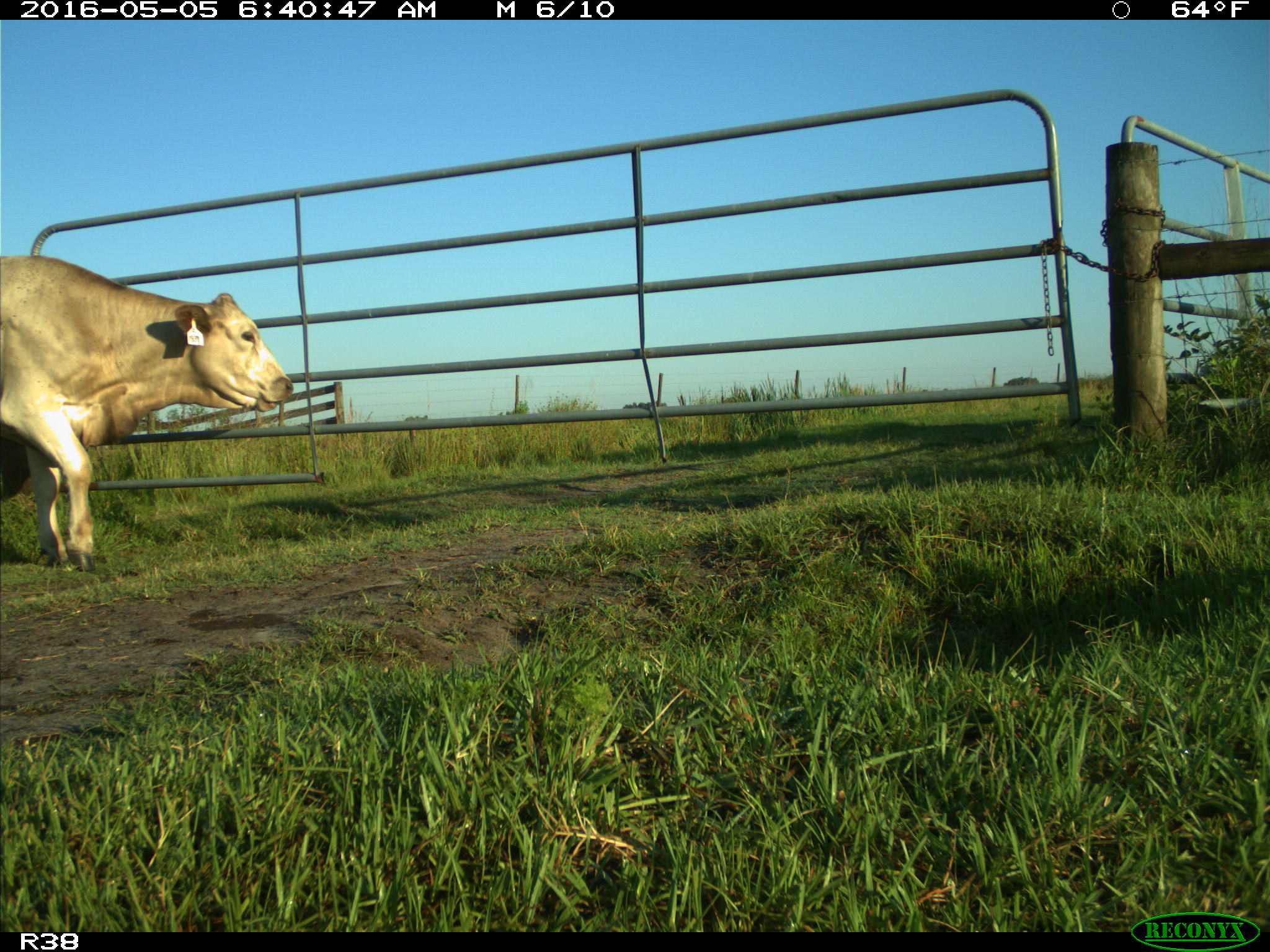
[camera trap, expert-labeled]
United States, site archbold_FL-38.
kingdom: Animalia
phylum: Chordata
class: Mammalia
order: Artiodactyla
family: Bovidae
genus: Bos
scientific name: Bos taurus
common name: domestic cow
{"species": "Bos taurus (domestic cow)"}